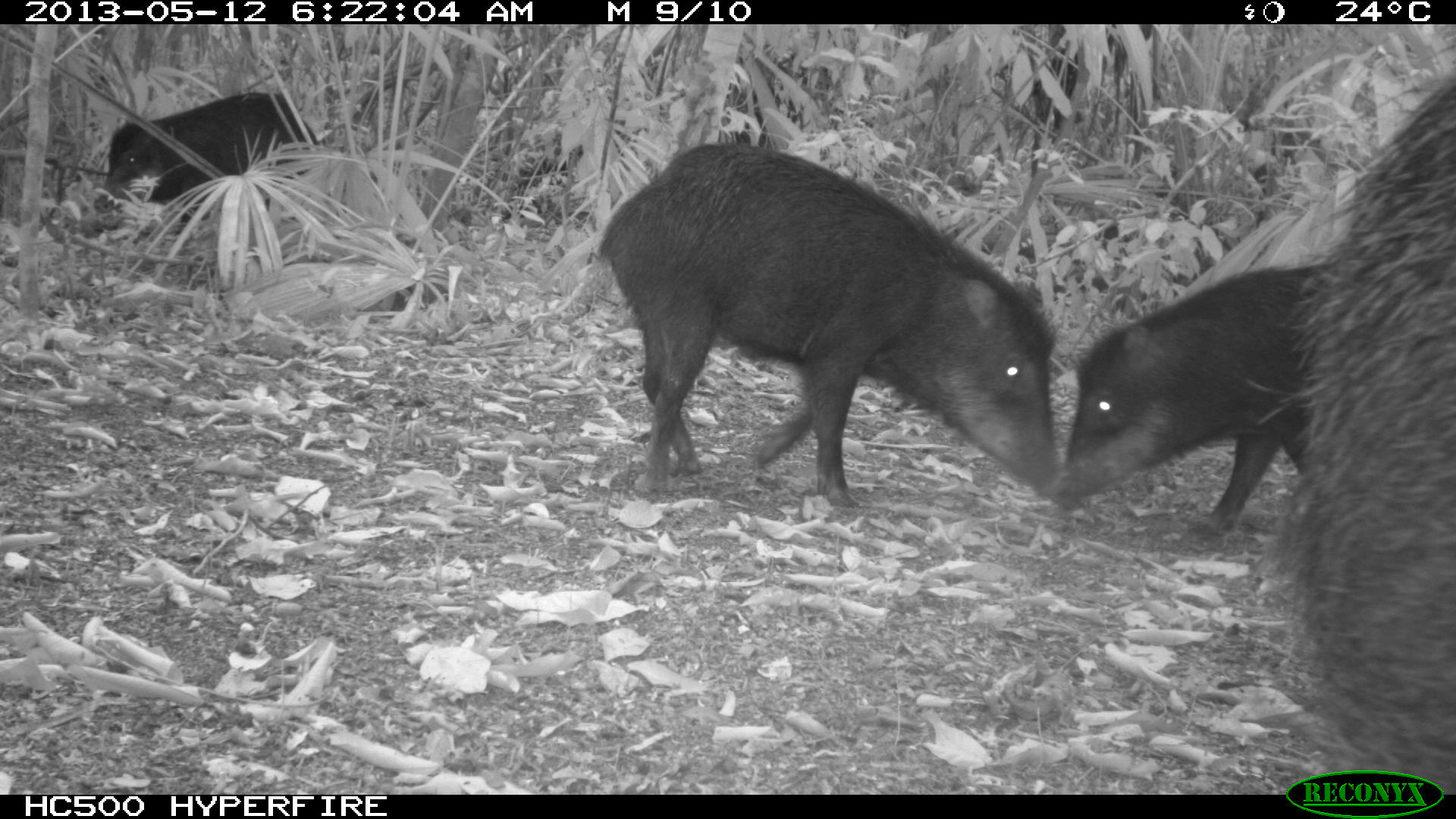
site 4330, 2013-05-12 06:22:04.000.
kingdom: Animalia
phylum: Chordata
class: Mammalia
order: Artiodactyla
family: Tayassuidae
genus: Tayassu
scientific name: Tayassu pecari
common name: white-lipped peccary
Tayassu pecari (white-lipped peccary), count 5.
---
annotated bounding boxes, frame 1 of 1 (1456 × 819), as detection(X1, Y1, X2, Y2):
tayassu pecari: detection(598, 141, 1060, 508); detection(1244, 76, 1455, 794); detection(1050, 265, 1310, 540); detection(102, 92, 319, 235)